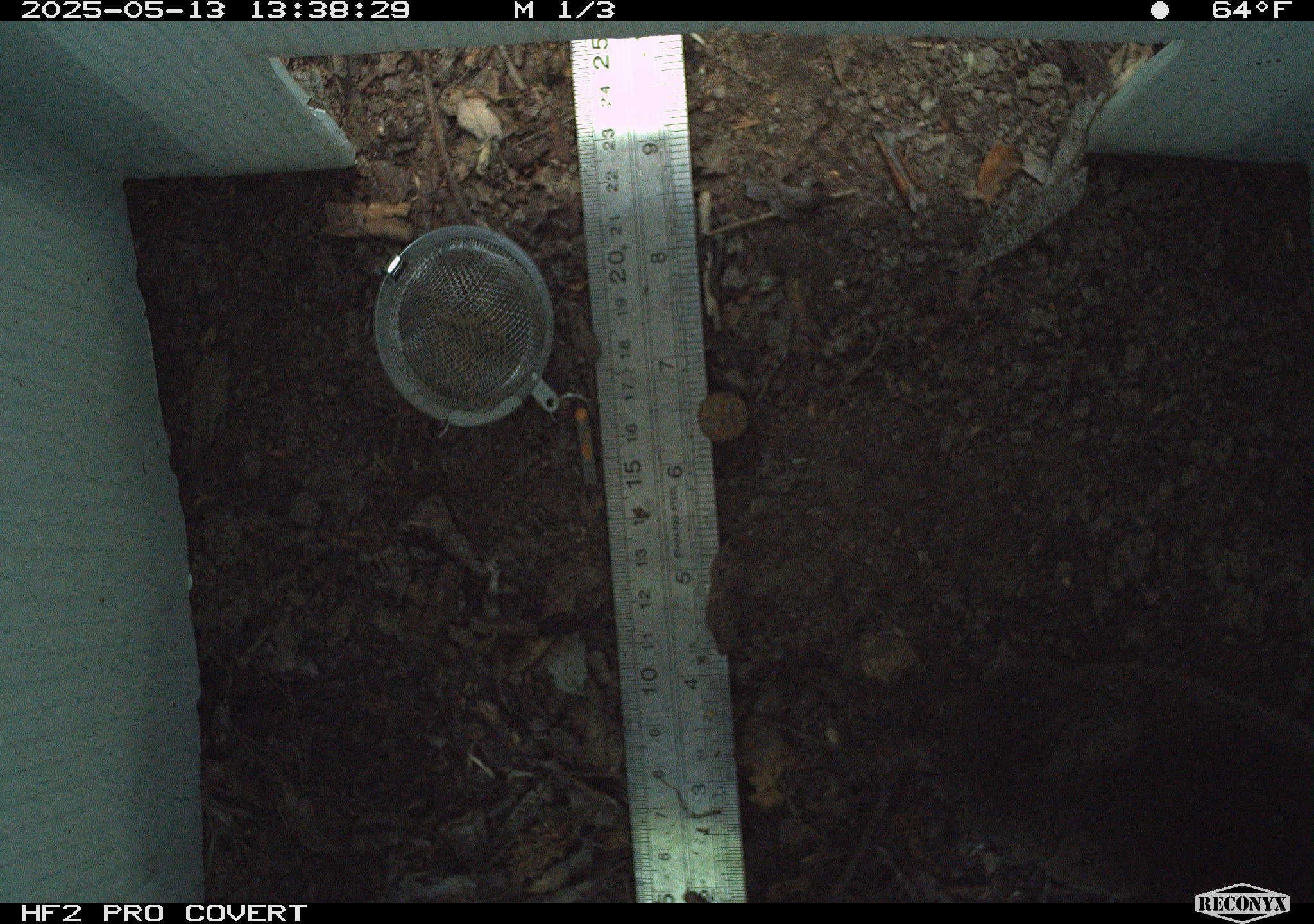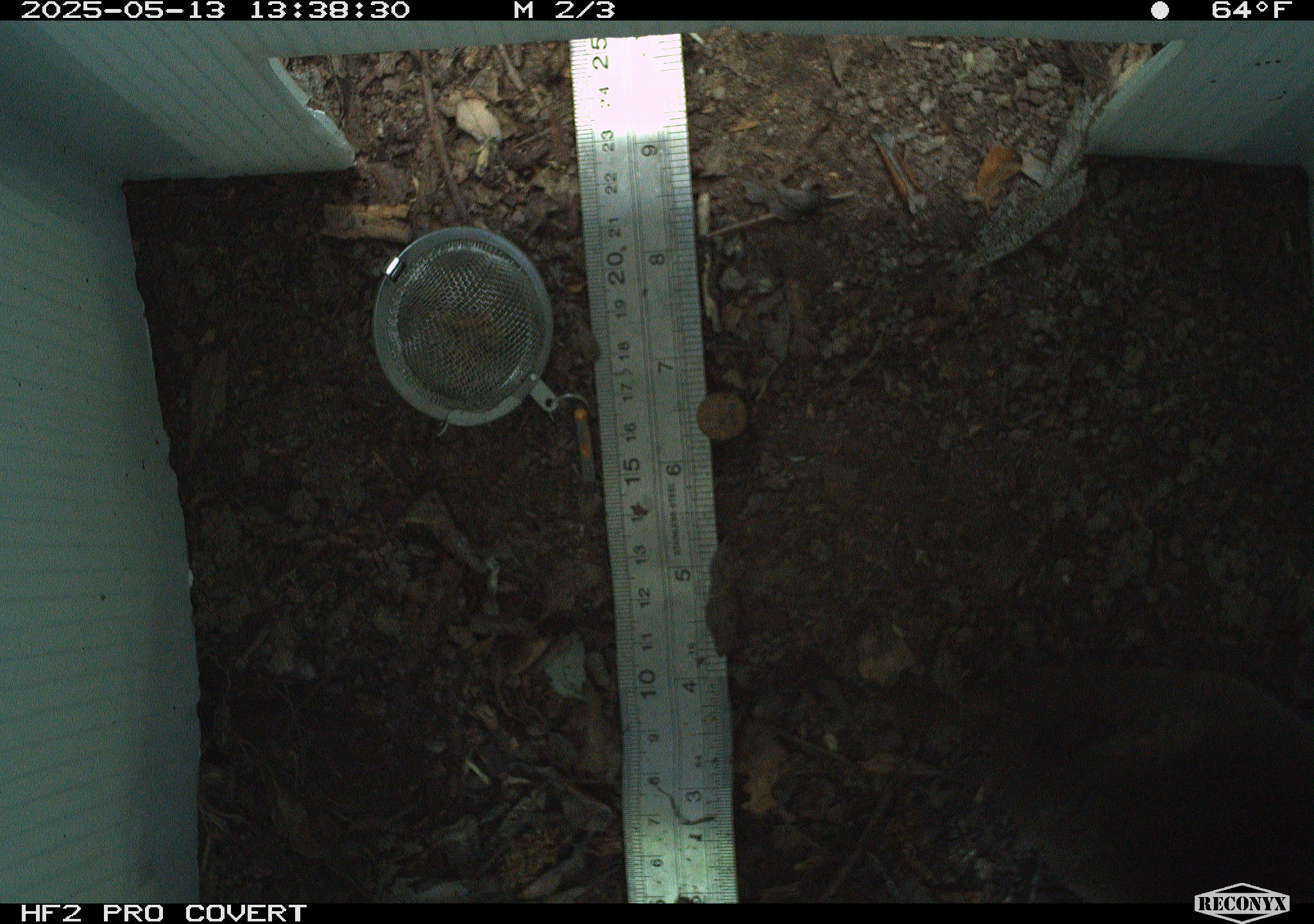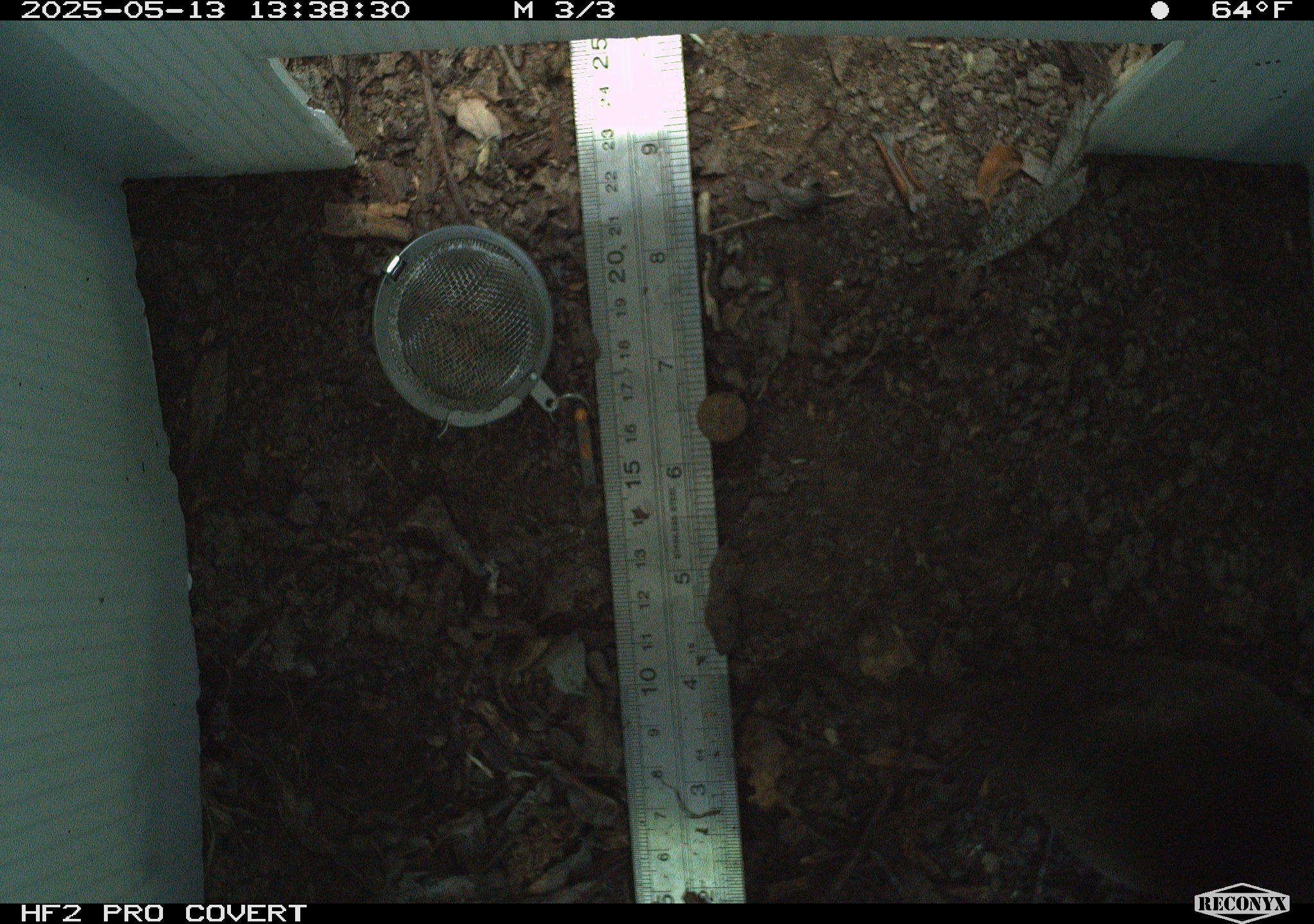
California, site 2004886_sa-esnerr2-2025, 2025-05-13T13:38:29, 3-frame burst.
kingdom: Animalia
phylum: Chordata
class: Mammalia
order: Eulipotyphla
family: Talpidae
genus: Scapanus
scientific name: Scapanus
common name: western moles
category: scapanus species